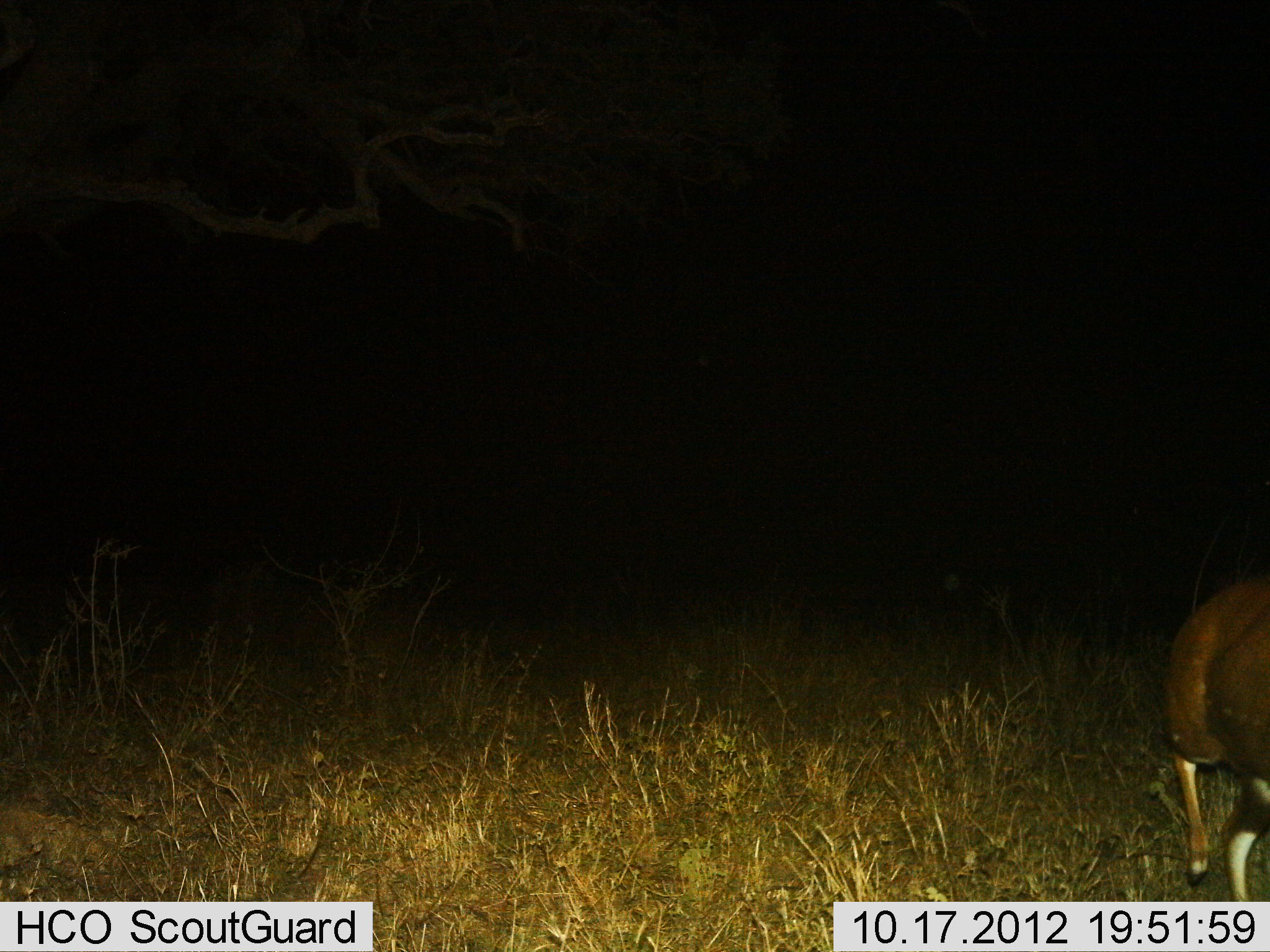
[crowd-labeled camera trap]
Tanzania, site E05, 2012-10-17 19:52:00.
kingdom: Animalia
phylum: Chordata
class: Mammalia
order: Artiodactyla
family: Bovidae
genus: Tragelaphus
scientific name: Tragelaphus scriptus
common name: bushbuck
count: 1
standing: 20%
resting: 0%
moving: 80%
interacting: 0%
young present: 0%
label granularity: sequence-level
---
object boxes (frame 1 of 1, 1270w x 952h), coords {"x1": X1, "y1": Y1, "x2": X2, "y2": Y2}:
animal: {"x1": 1160, "y1": 580, "x2": 1270, "y2": 902}